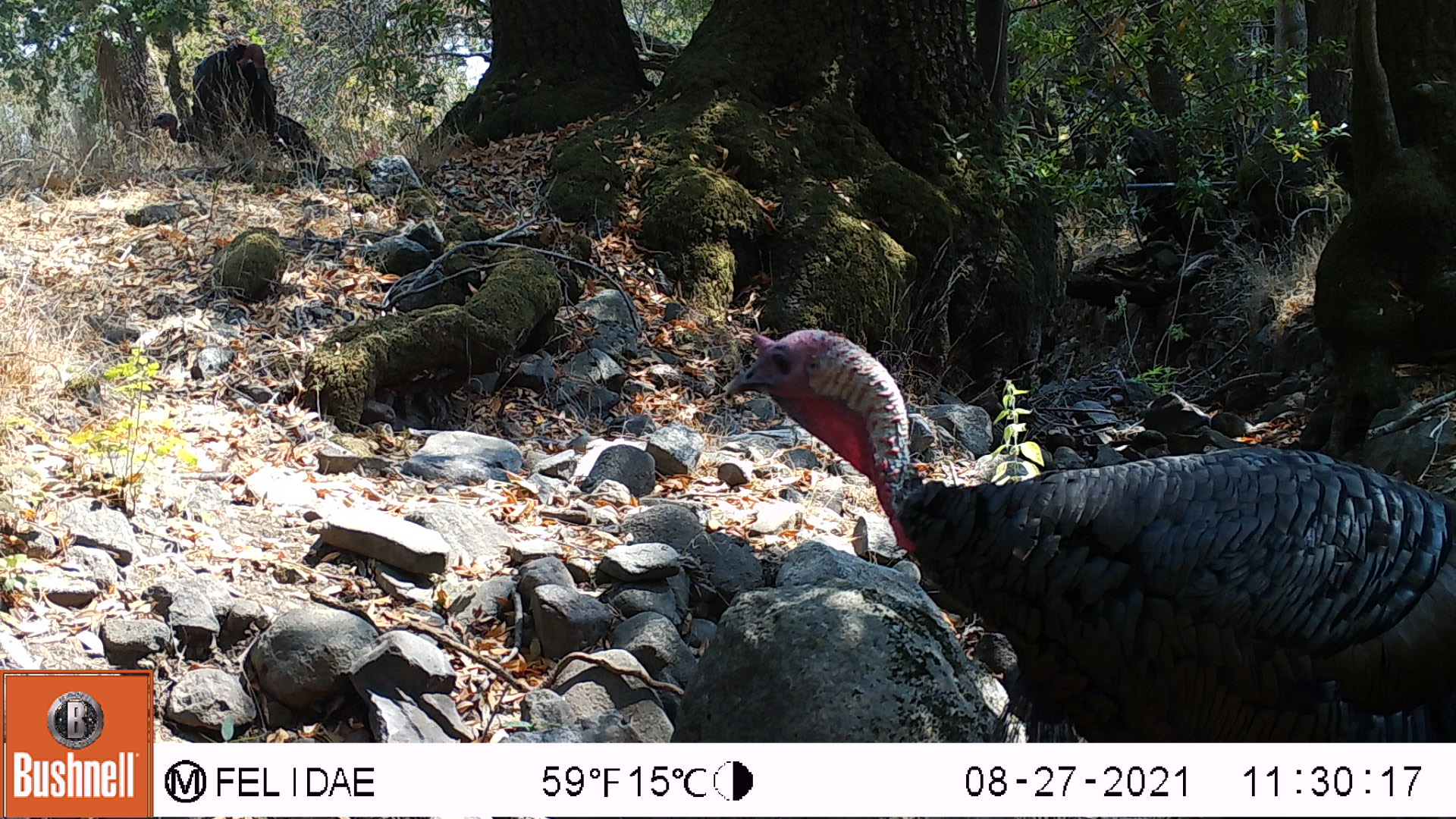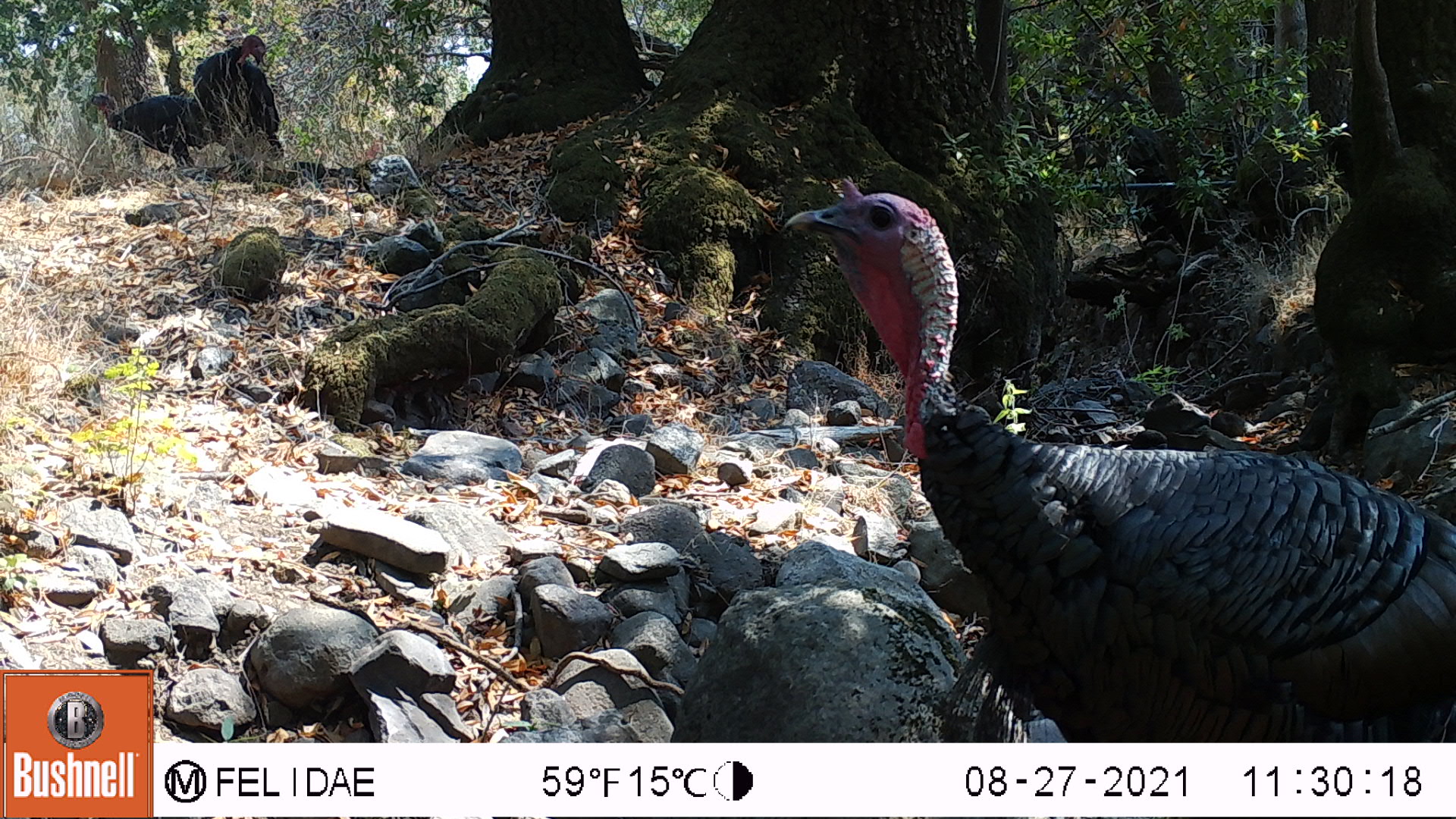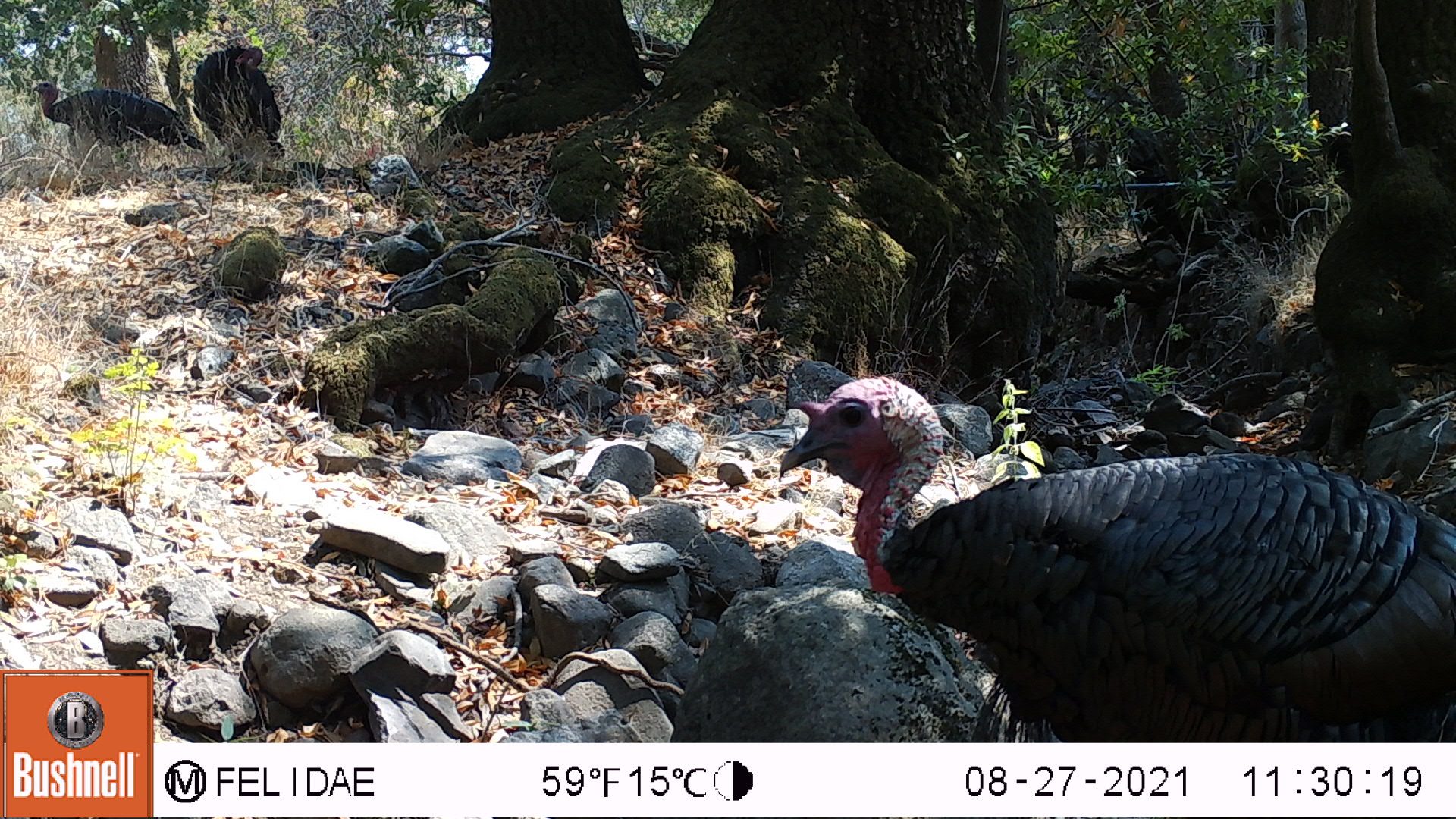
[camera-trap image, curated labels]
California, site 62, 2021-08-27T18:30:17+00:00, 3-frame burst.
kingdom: Animalia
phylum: Chordata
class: Aves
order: Galliformes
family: Phasianidae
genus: Meleagris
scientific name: Meleagris gallopavo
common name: turkey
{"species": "turkey (Meleagris gallopavo)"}